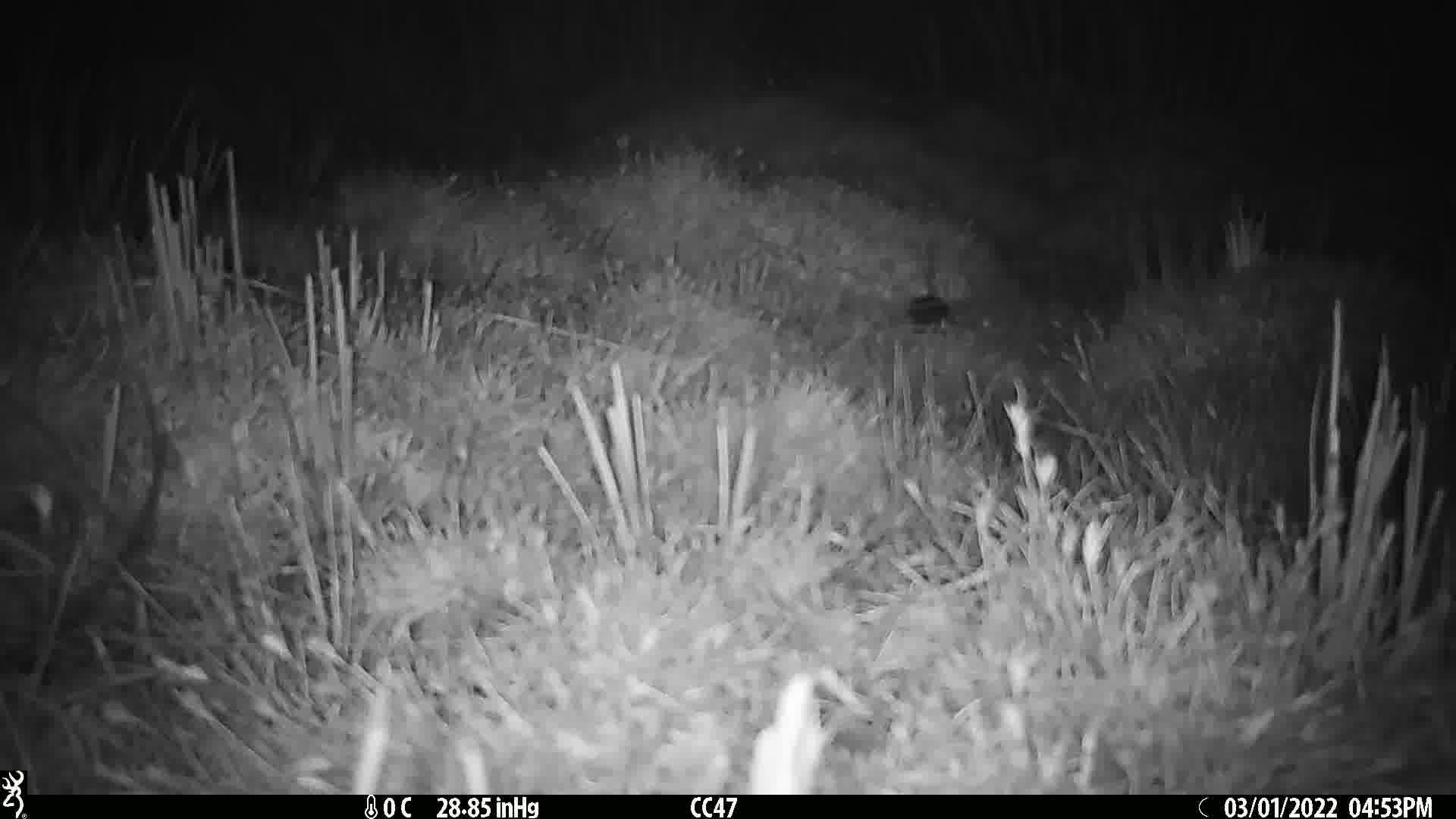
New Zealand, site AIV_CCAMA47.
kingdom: Animalia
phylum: Chordata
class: Mammalia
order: Rodentia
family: Muridae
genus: Mus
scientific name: Mus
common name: mouse